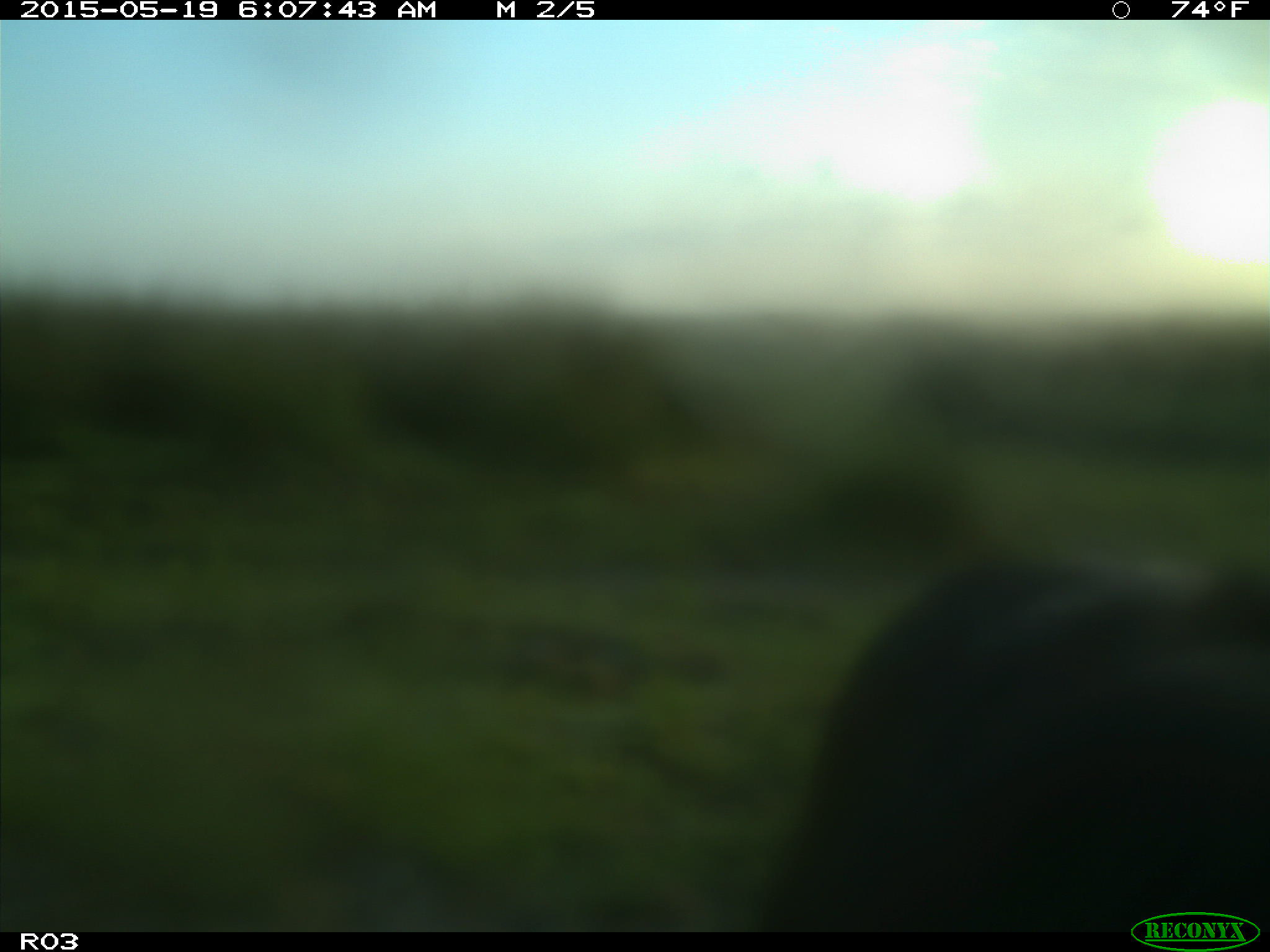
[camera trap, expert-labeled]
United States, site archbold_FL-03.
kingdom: Animalia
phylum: Chordata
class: Mammalia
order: Artiodactyla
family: Bovidae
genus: Bos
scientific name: Bos taurus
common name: domestic cow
Bos taurus (domestic cow).